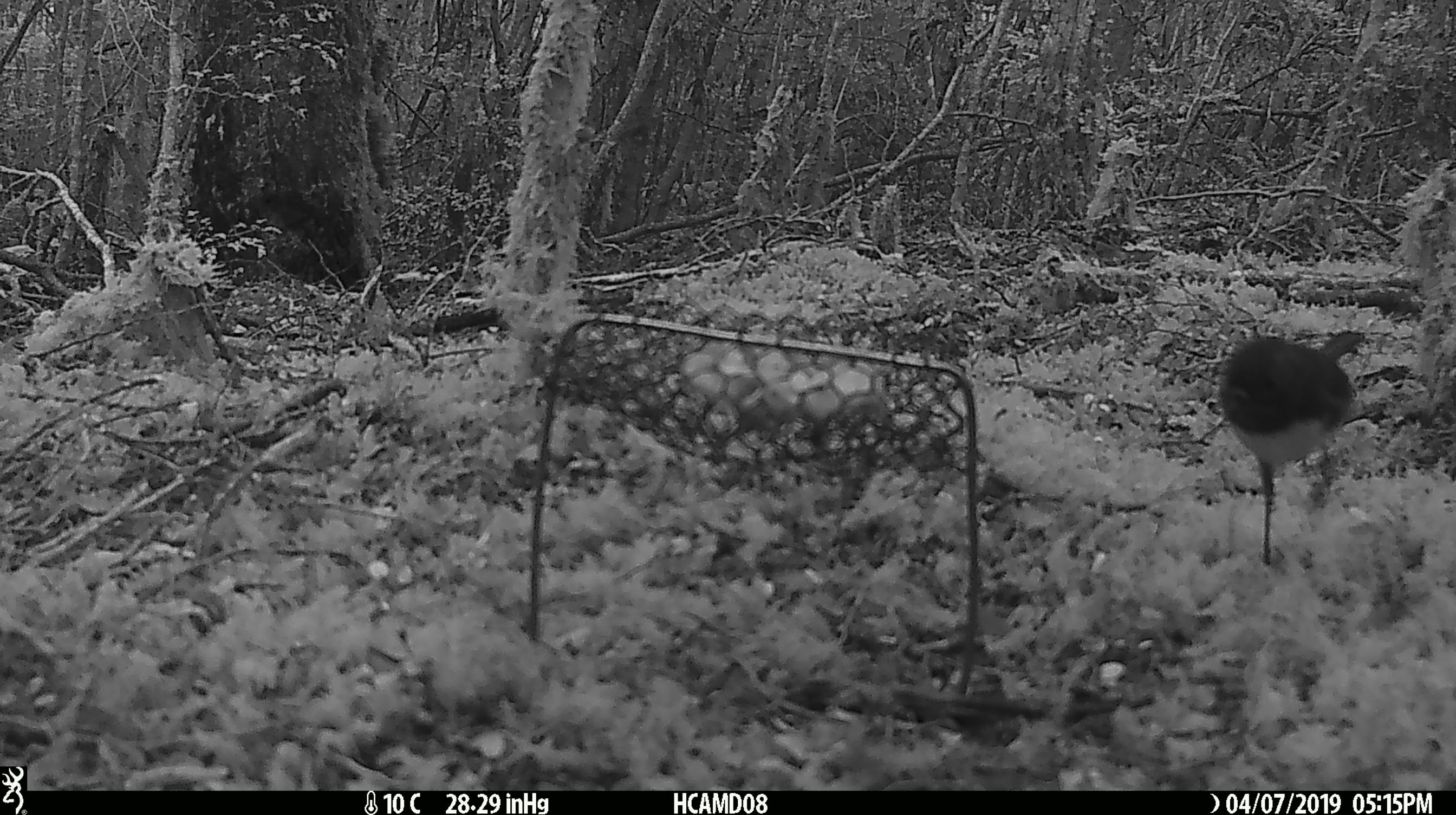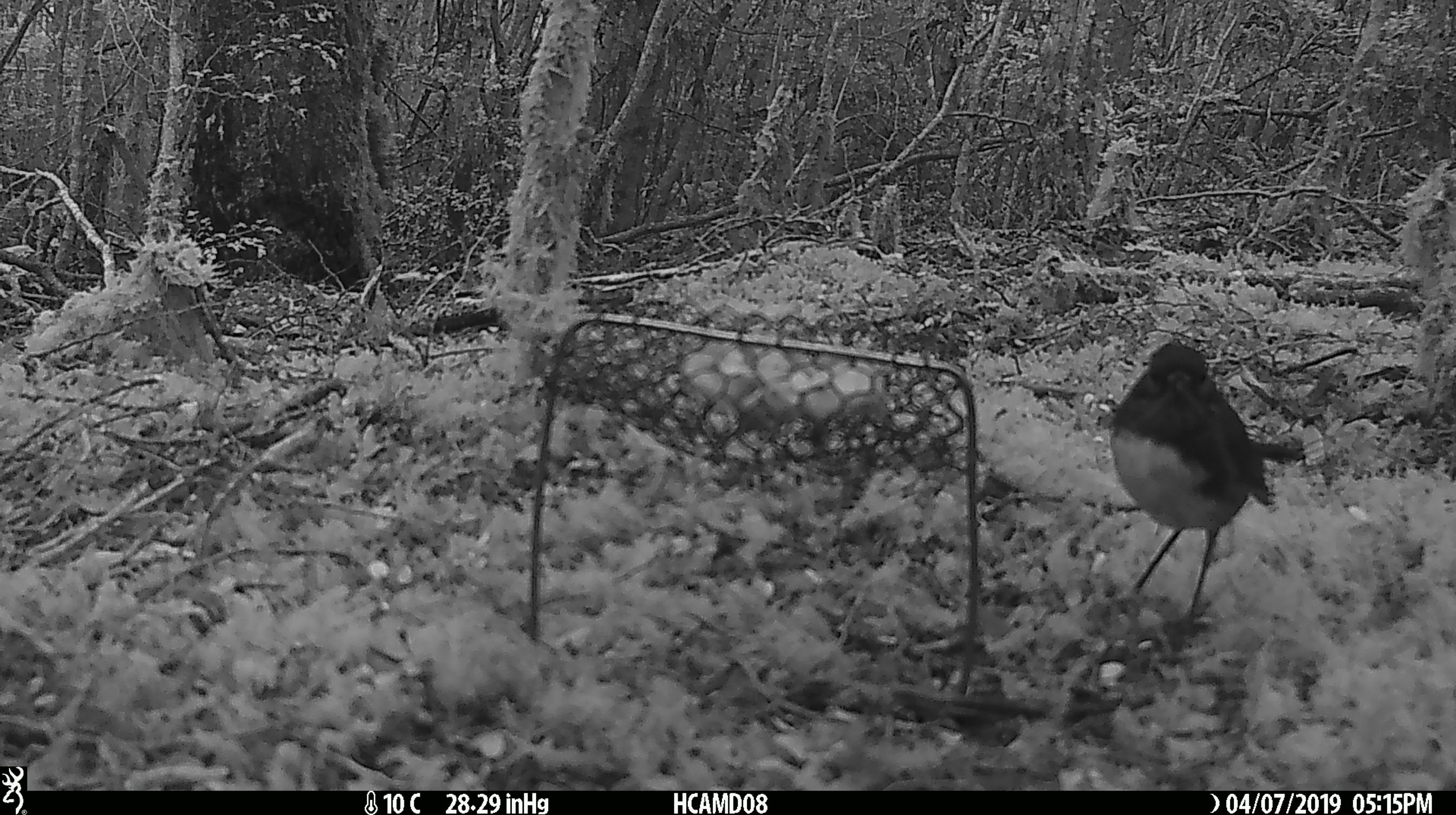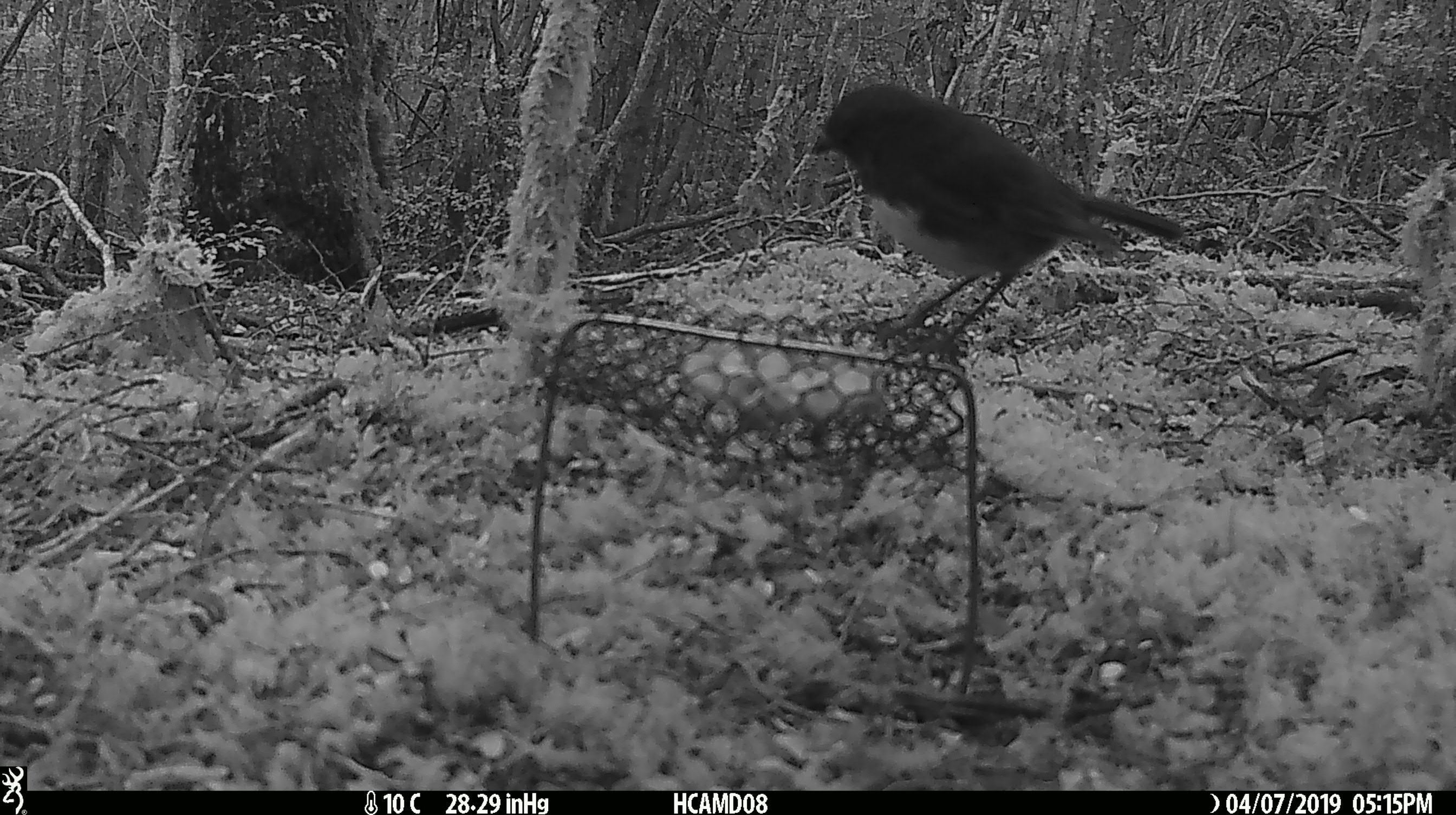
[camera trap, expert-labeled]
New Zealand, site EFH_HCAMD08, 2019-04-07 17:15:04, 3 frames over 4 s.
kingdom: Animalia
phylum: Chordata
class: Aves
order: Passeriformes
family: Petroicidae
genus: Petroica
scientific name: Petroica australis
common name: new zealand robin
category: robin